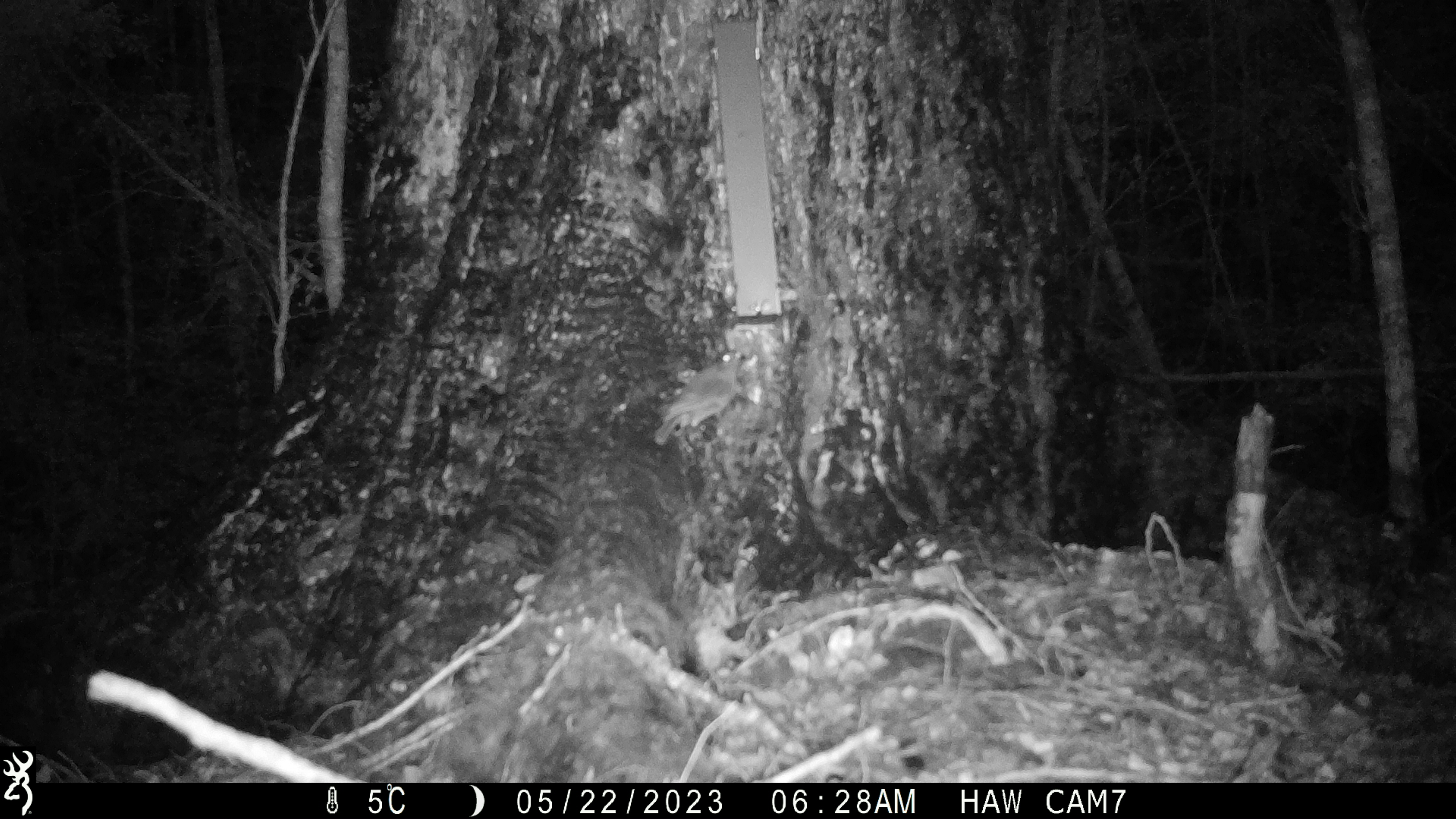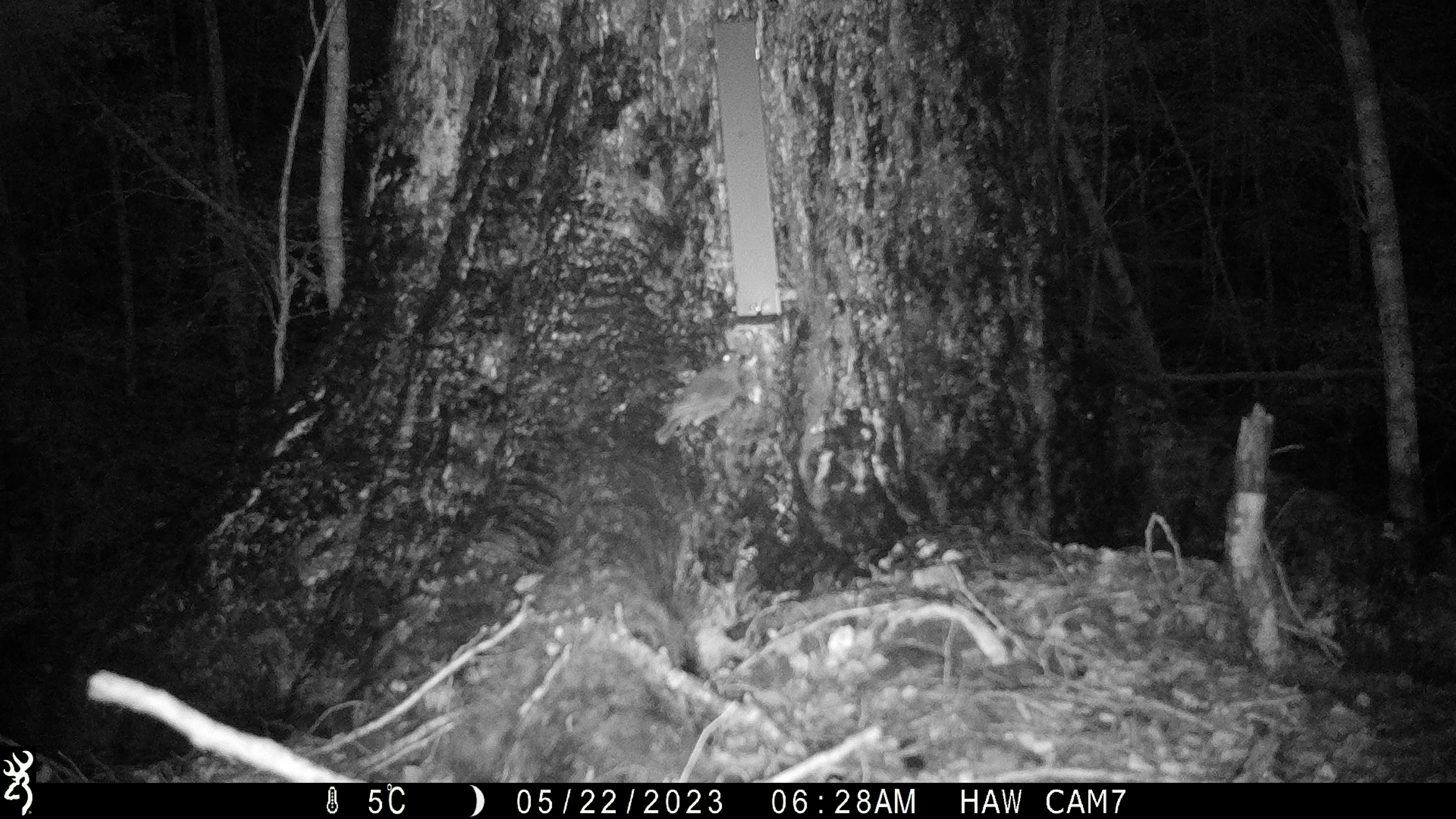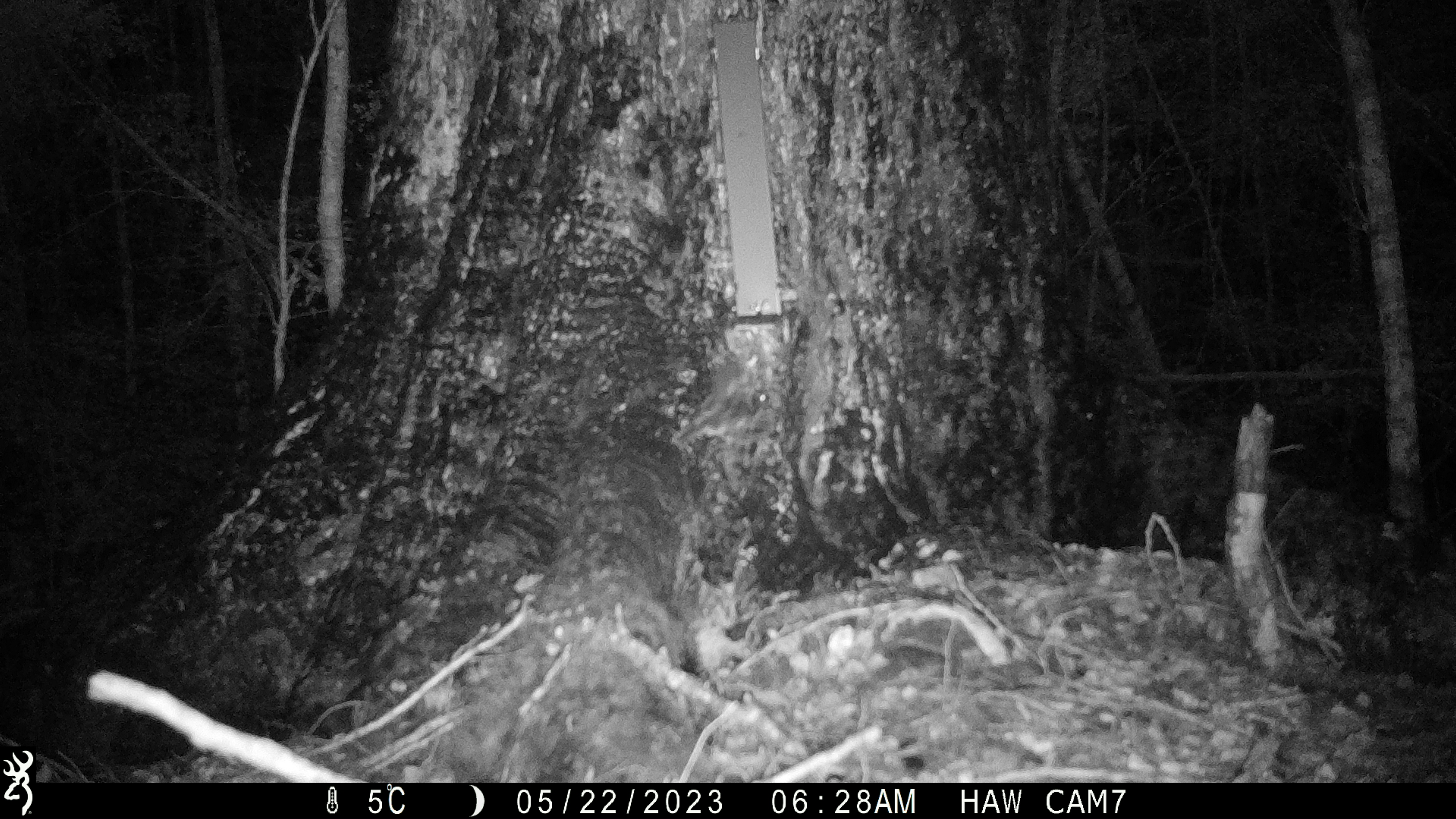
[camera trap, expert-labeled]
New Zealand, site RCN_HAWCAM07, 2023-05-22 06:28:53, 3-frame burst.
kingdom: Animalia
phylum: Chordata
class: Aves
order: Passeriformes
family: Petroicidae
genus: Petroica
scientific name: Petroica australis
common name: new zealand robin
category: robin